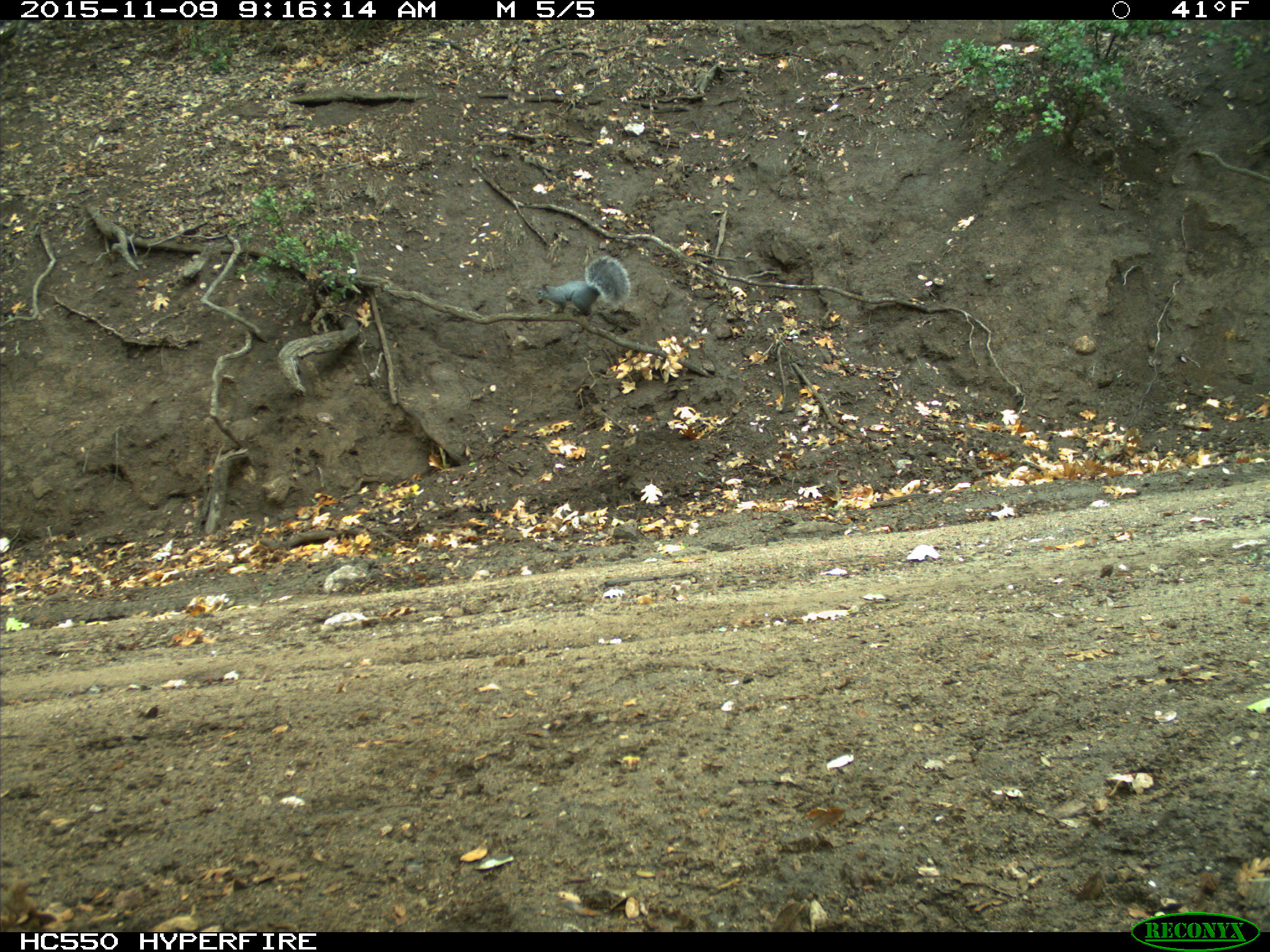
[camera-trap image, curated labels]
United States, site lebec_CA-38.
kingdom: Animalia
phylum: Chordata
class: Mammalia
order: Rodentia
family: Sciuridae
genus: Sciurus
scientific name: Sciurus carolinensis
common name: eastern gray squirrel